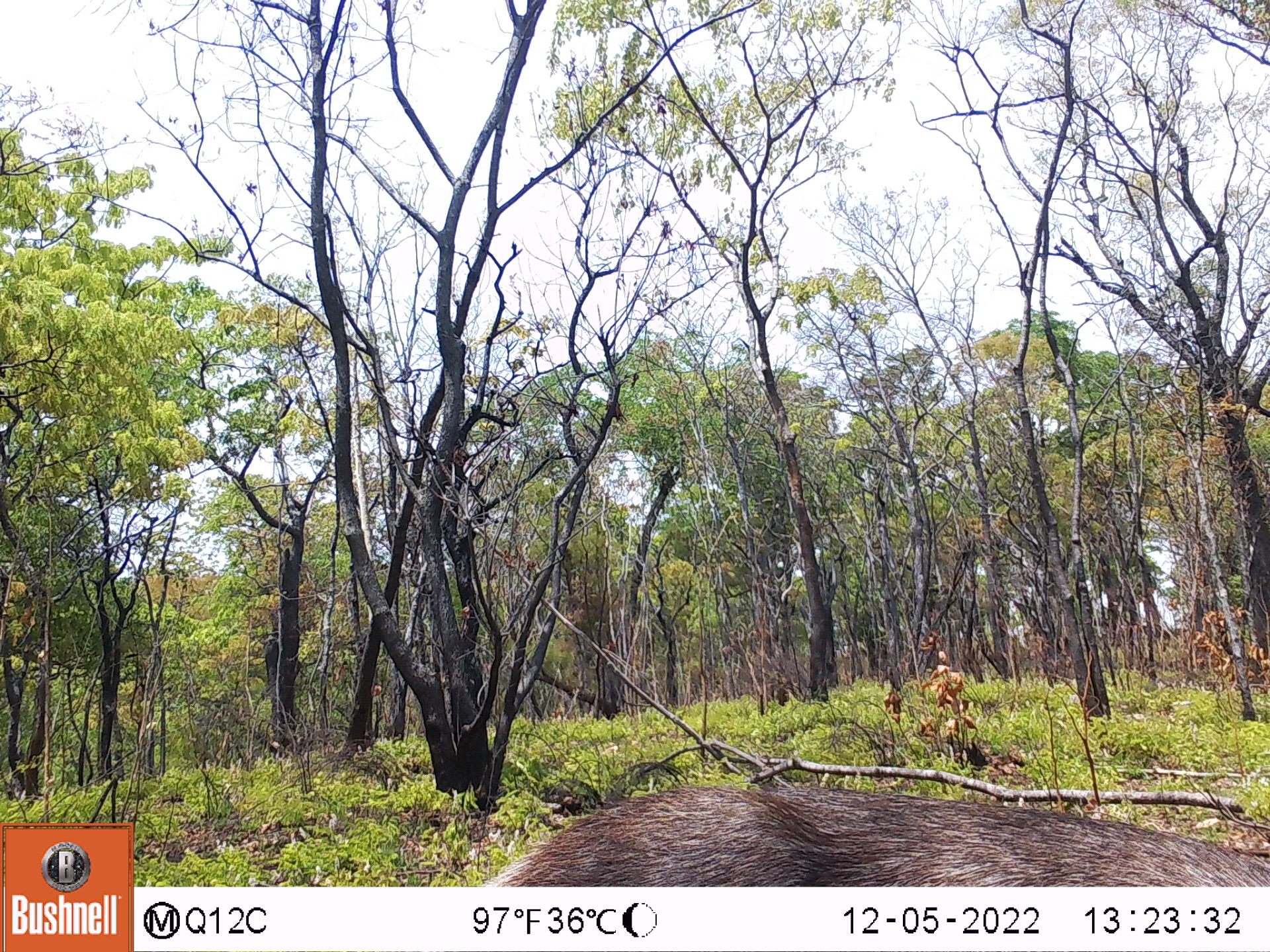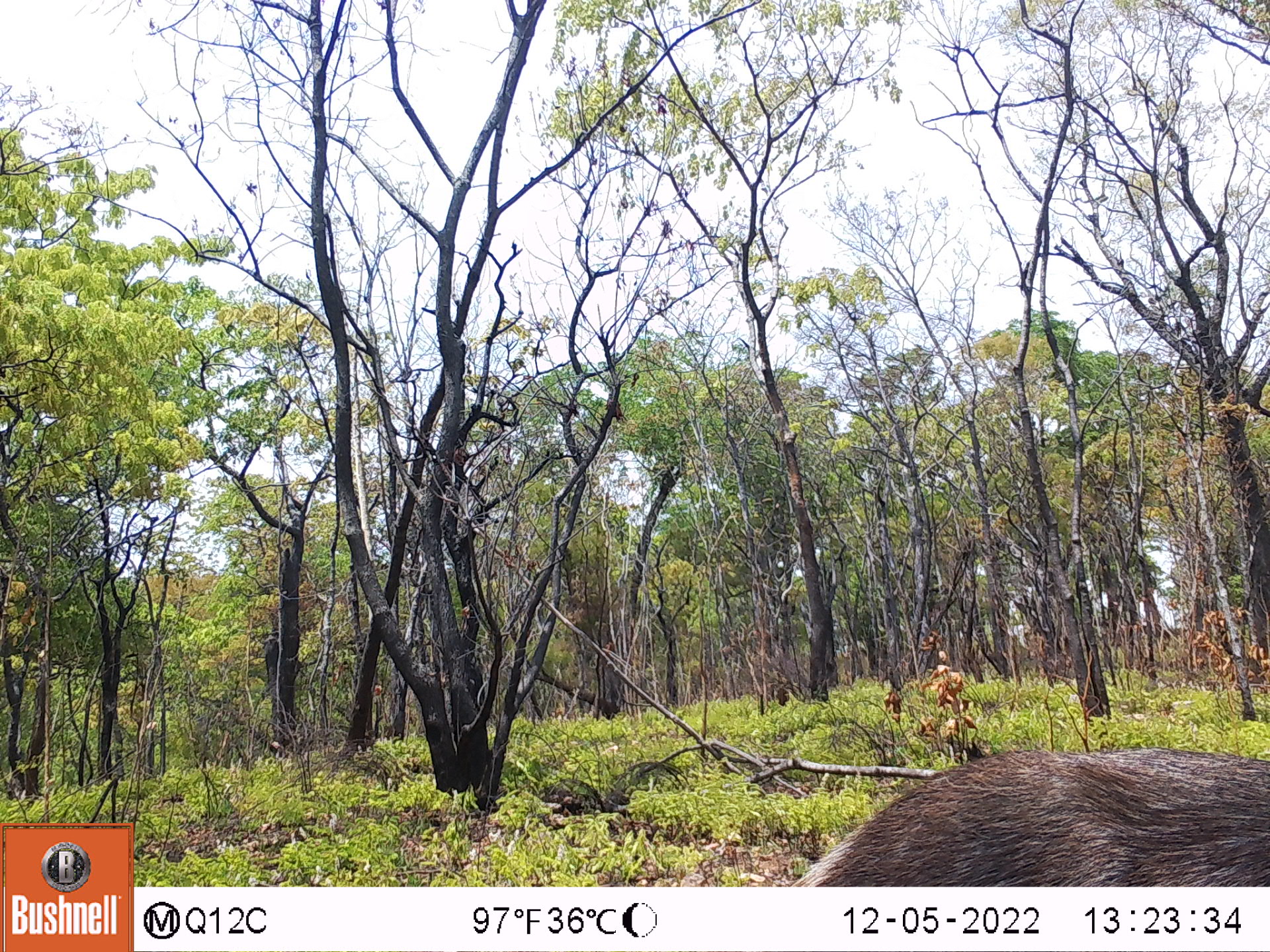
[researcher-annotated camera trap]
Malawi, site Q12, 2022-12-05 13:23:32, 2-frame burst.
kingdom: Animalia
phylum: Chordata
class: Mammalia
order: Artiodactyla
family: Bovidae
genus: Kobus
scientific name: Kobus ellipsiprymnus ellipsiprymnus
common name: common waterbuck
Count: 1.